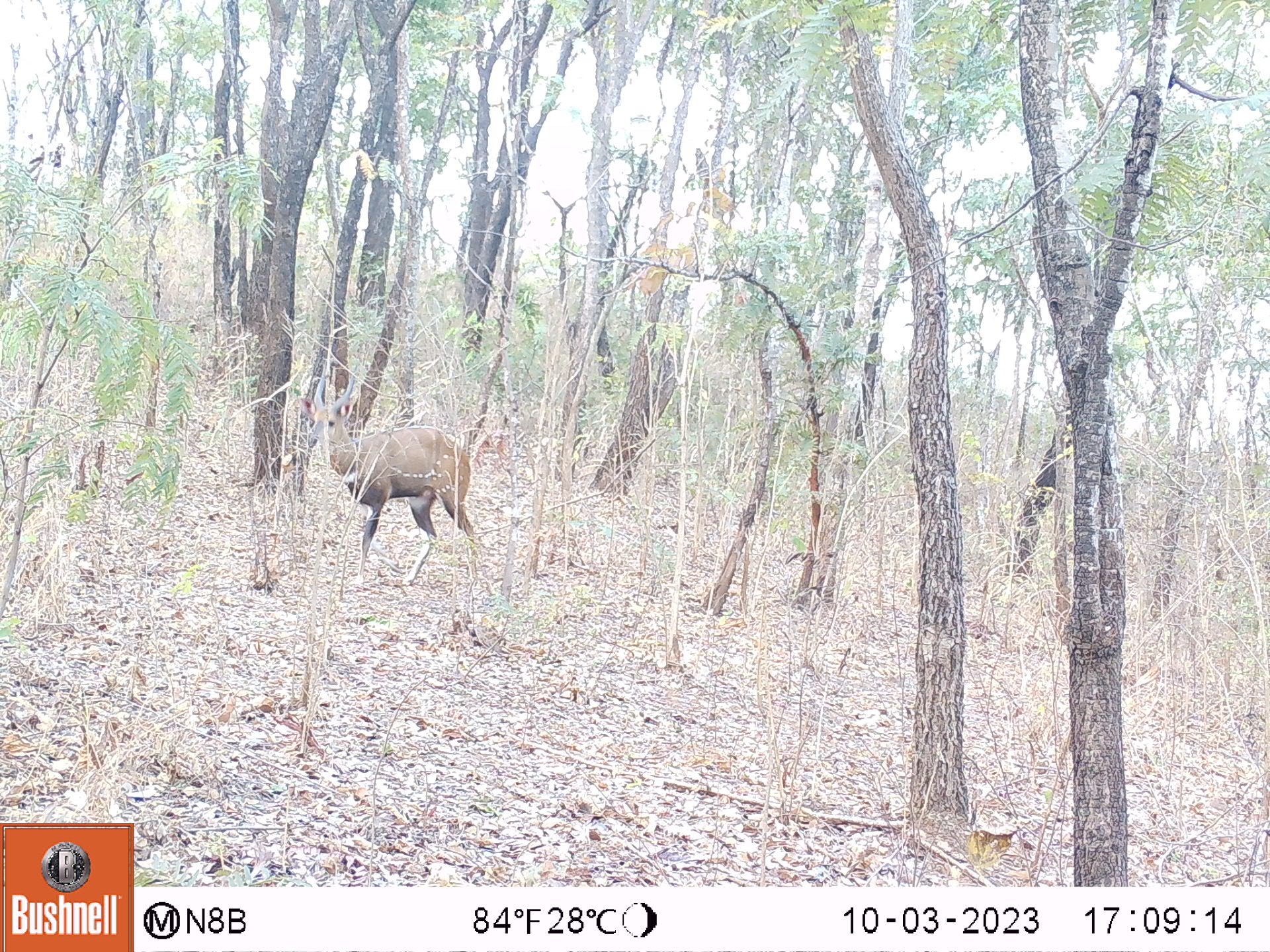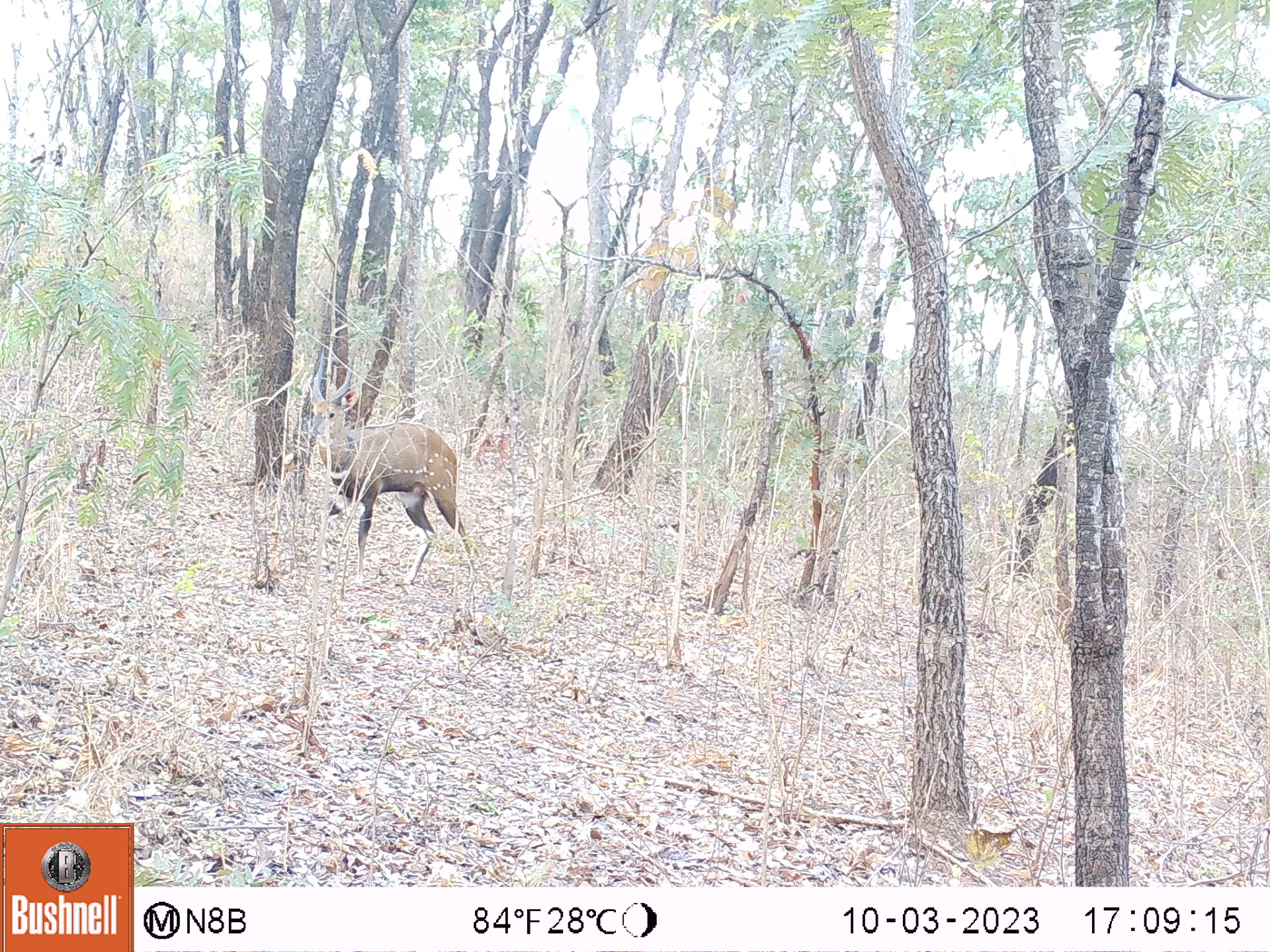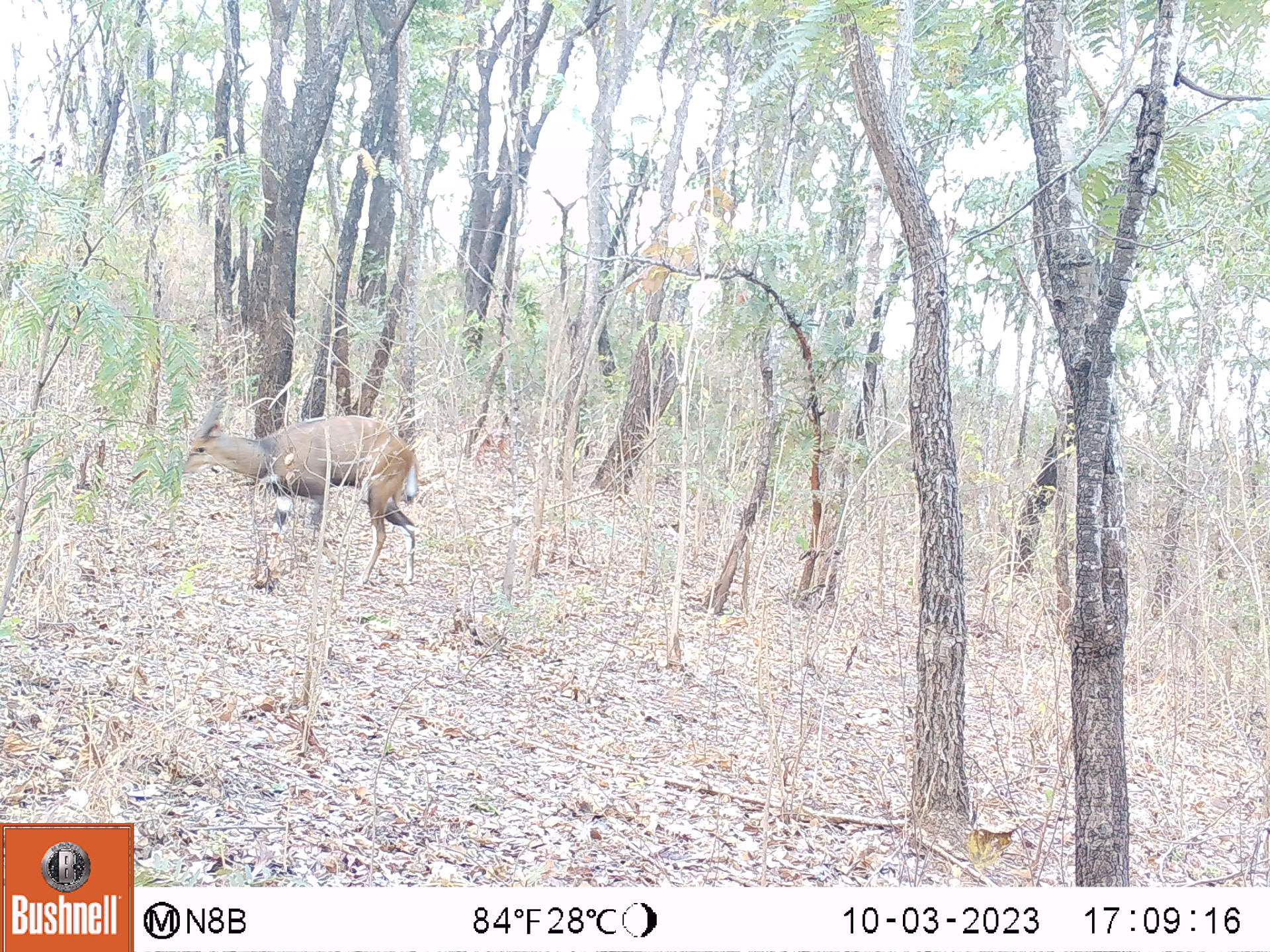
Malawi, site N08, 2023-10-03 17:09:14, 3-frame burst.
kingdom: Animalia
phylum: Chordata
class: Mammalia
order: Artiodactyla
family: Bovidae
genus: Tragelaphus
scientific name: Tragelaphus sylvaticus sylvaticus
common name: cape bushbuck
Cape bushbuck (Tragelaphus sylvaticus sylvaticus), count 1.